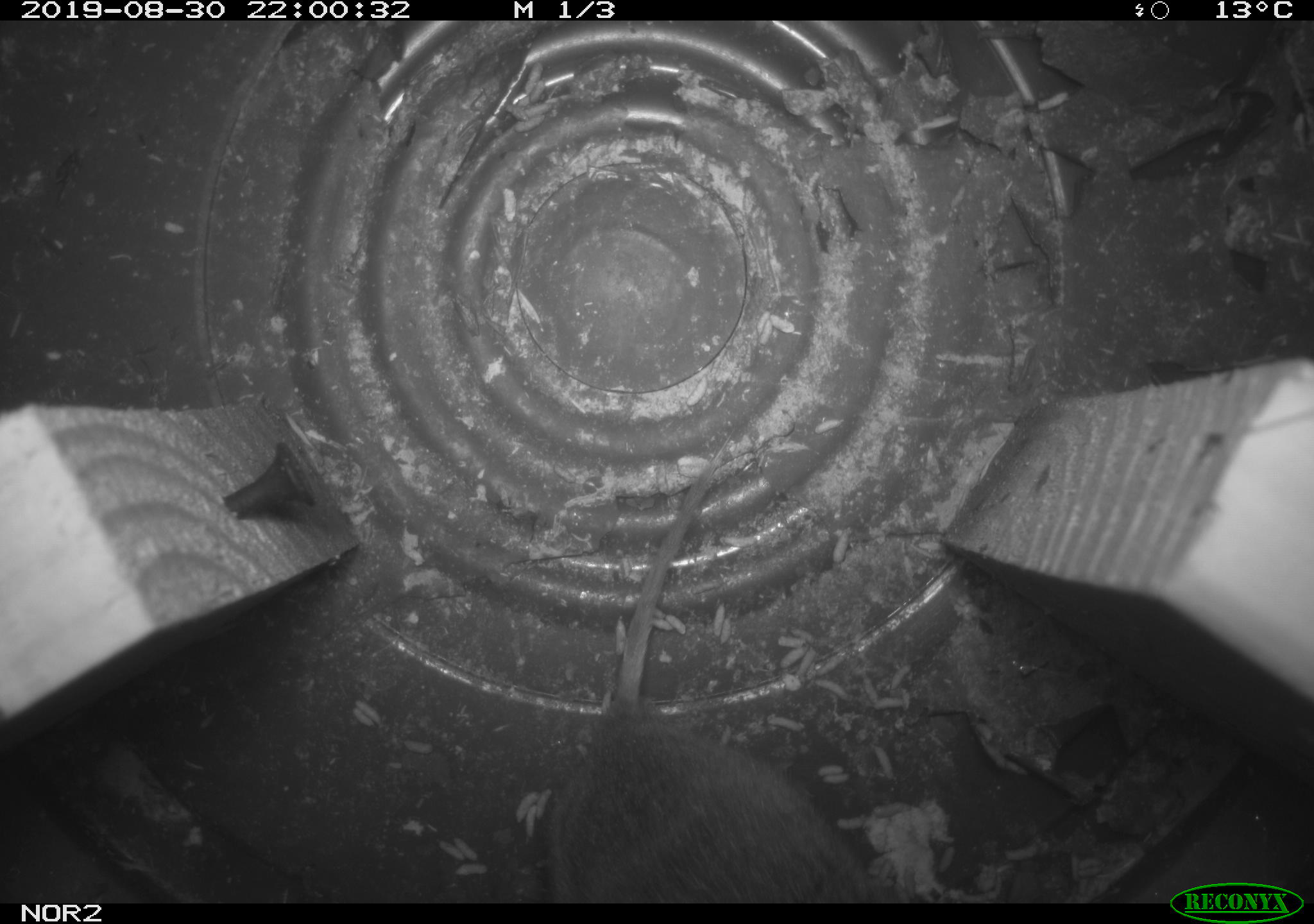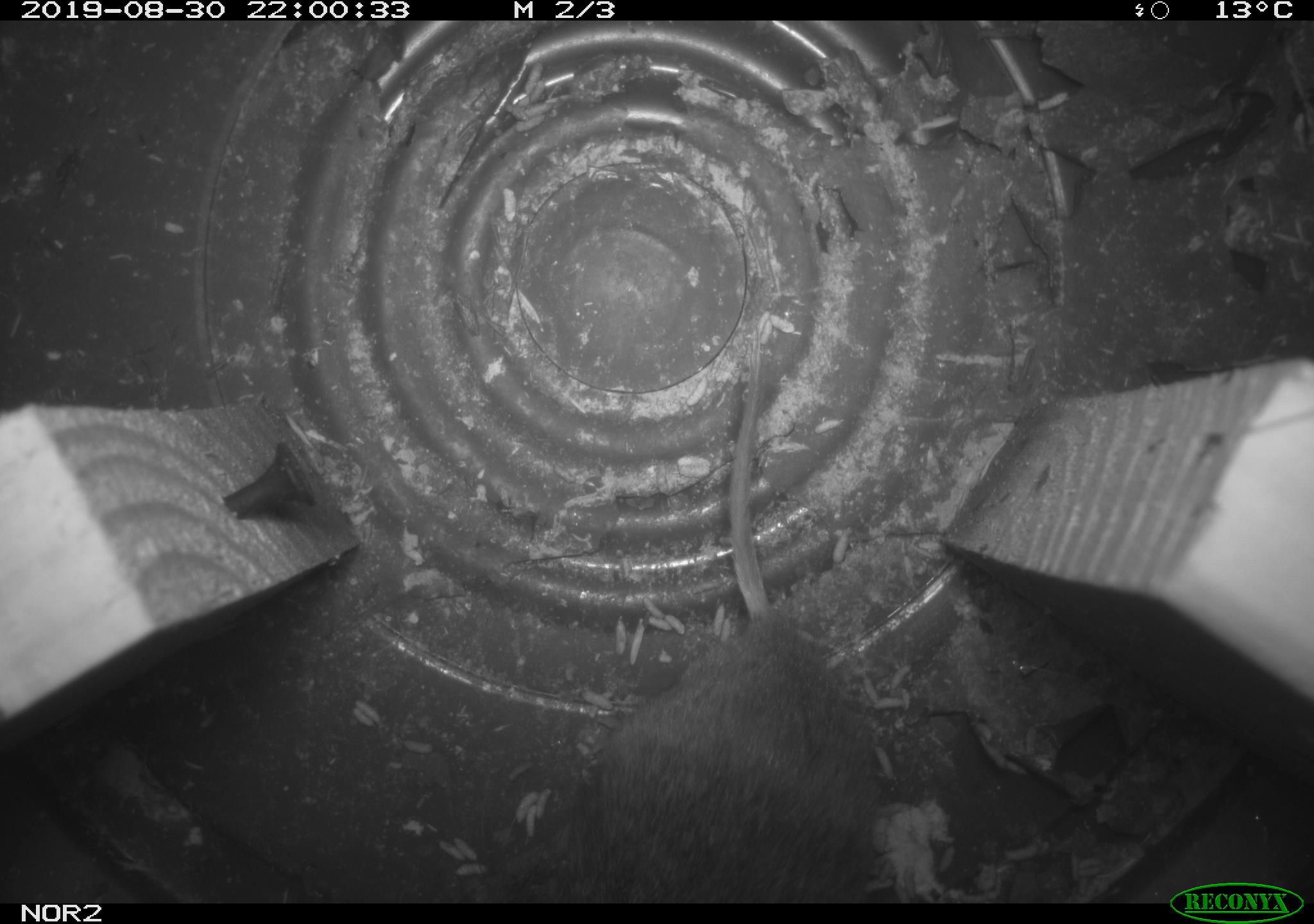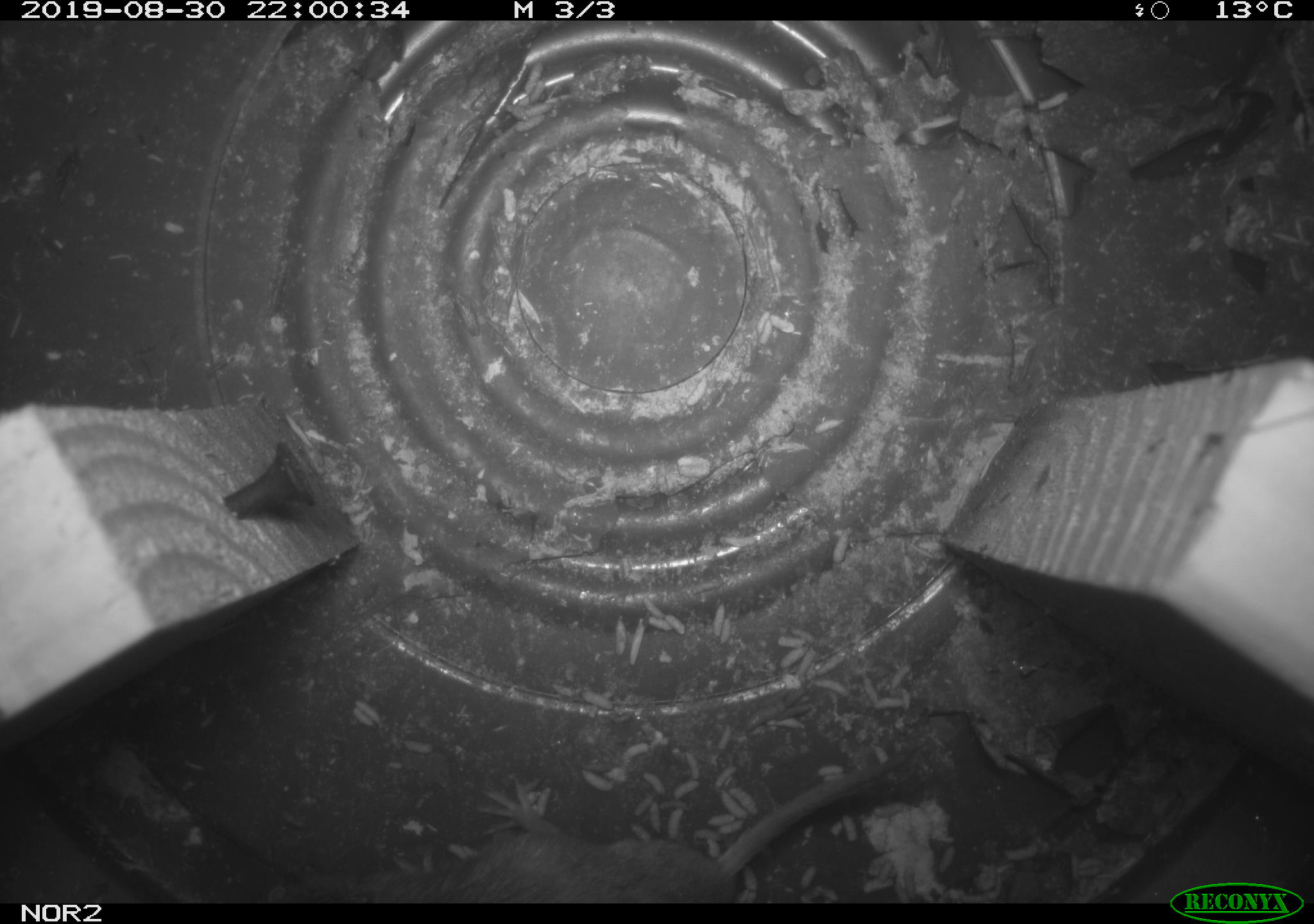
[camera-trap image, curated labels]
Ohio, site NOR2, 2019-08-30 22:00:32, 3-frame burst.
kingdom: Animalia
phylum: Chordata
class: Mammalia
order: Rodentia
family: Cricetidae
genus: Microtus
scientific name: Microtus pennsylvanicus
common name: meadow vole